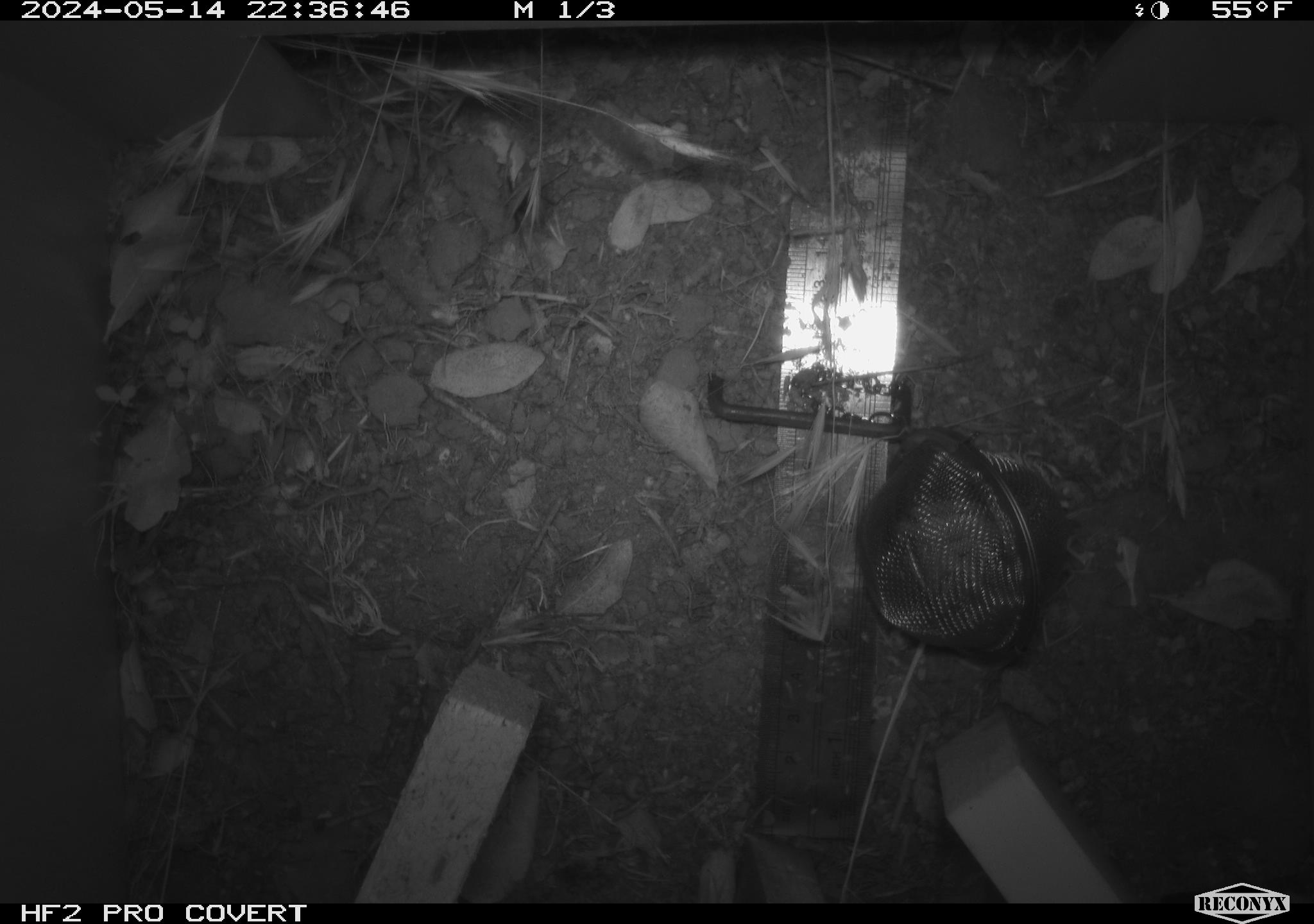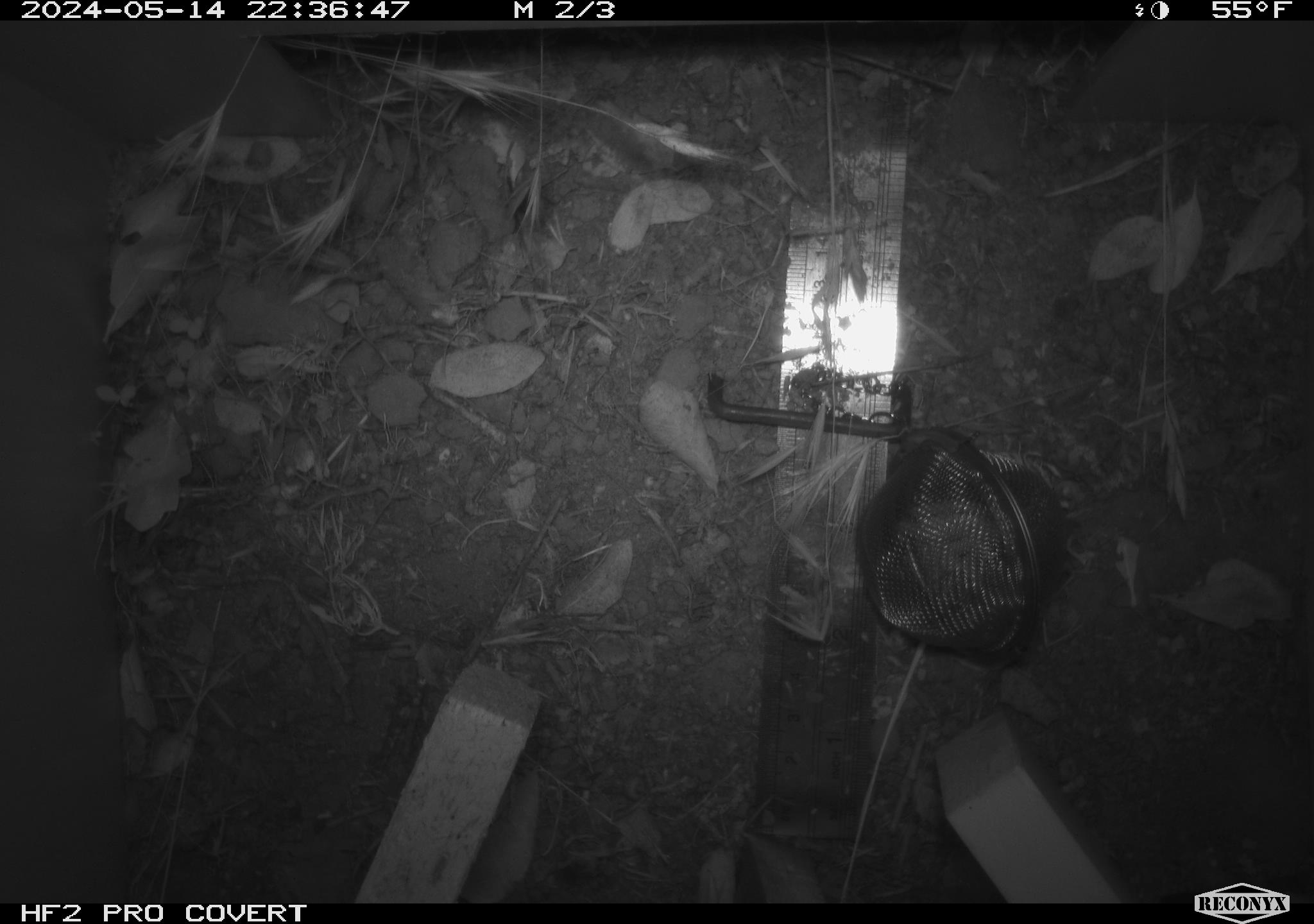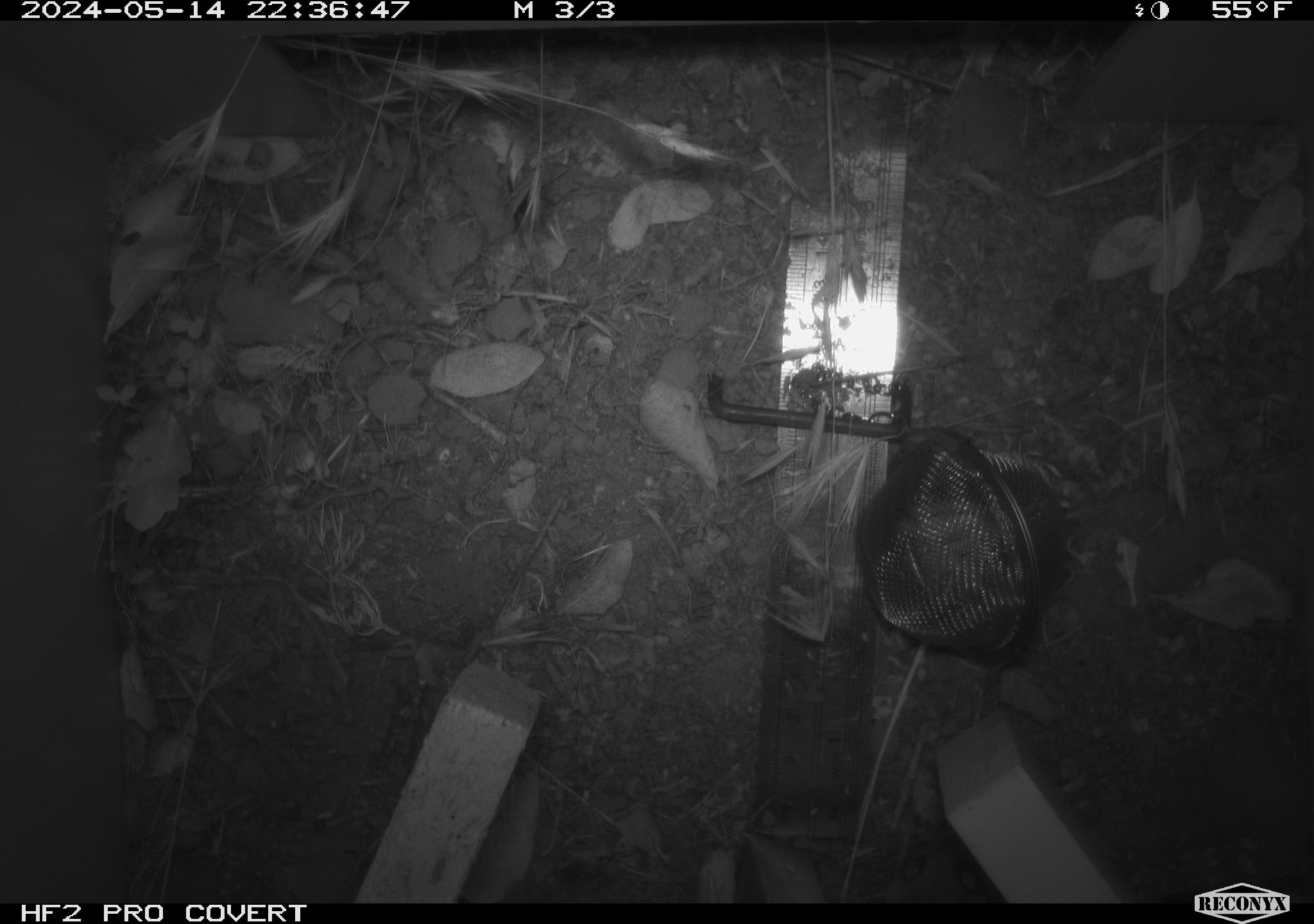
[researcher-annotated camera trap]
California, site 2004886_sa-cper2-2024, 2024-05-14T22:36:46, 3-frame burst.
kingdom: Animalia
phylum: Chordata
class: Mammalia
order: Rodentia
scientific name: Rodentia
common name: rodent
Rodent (Rodentia).